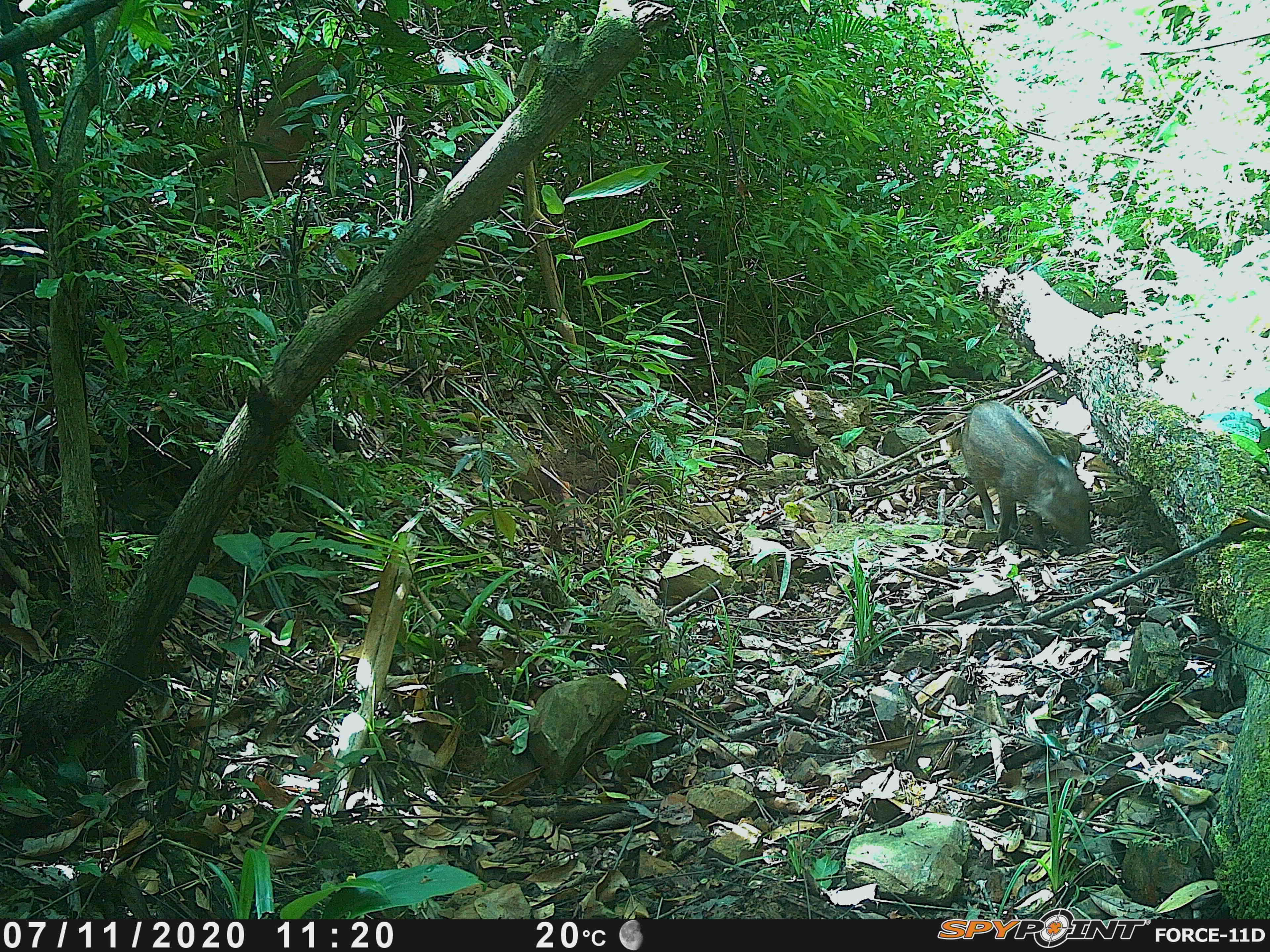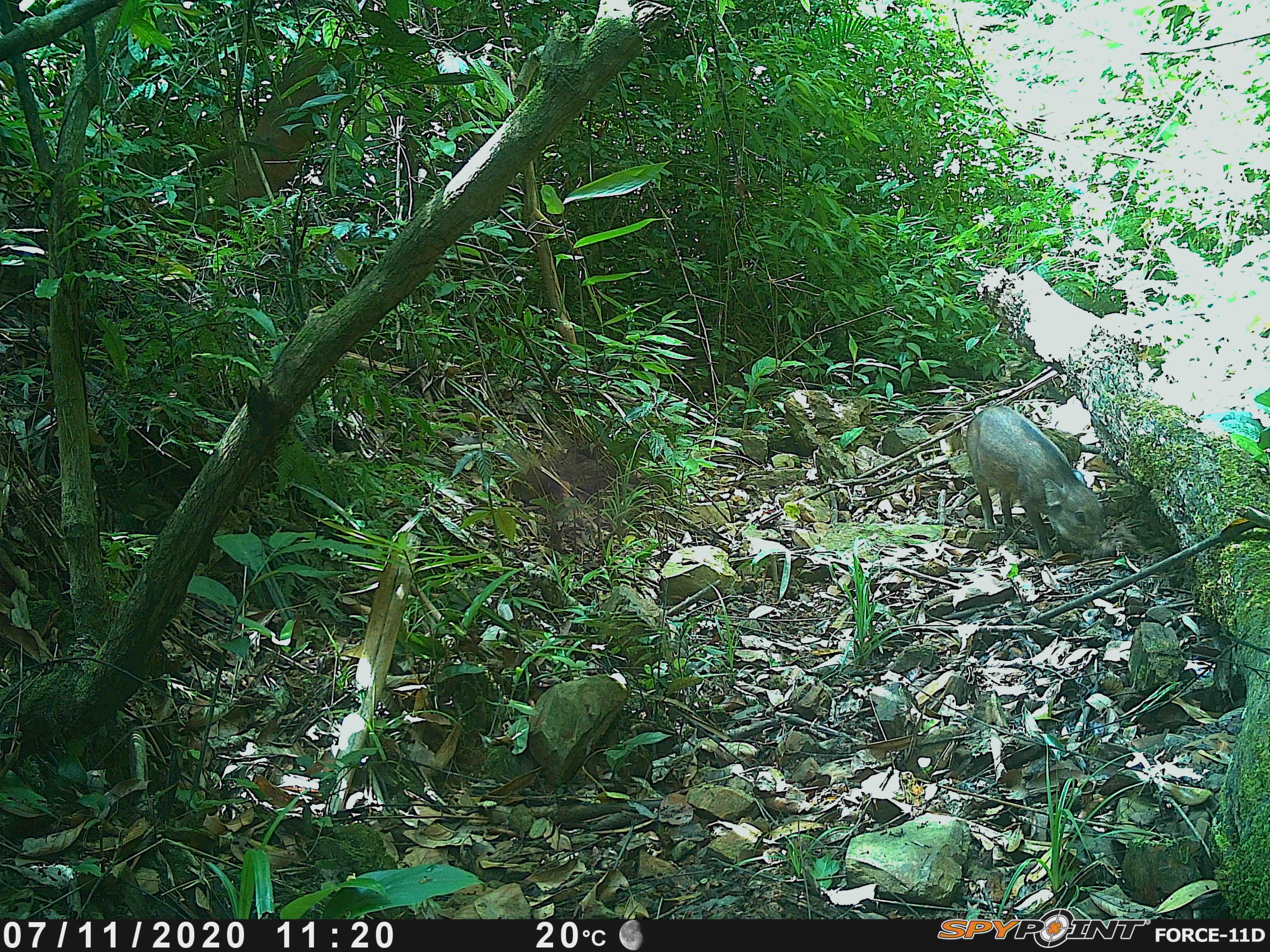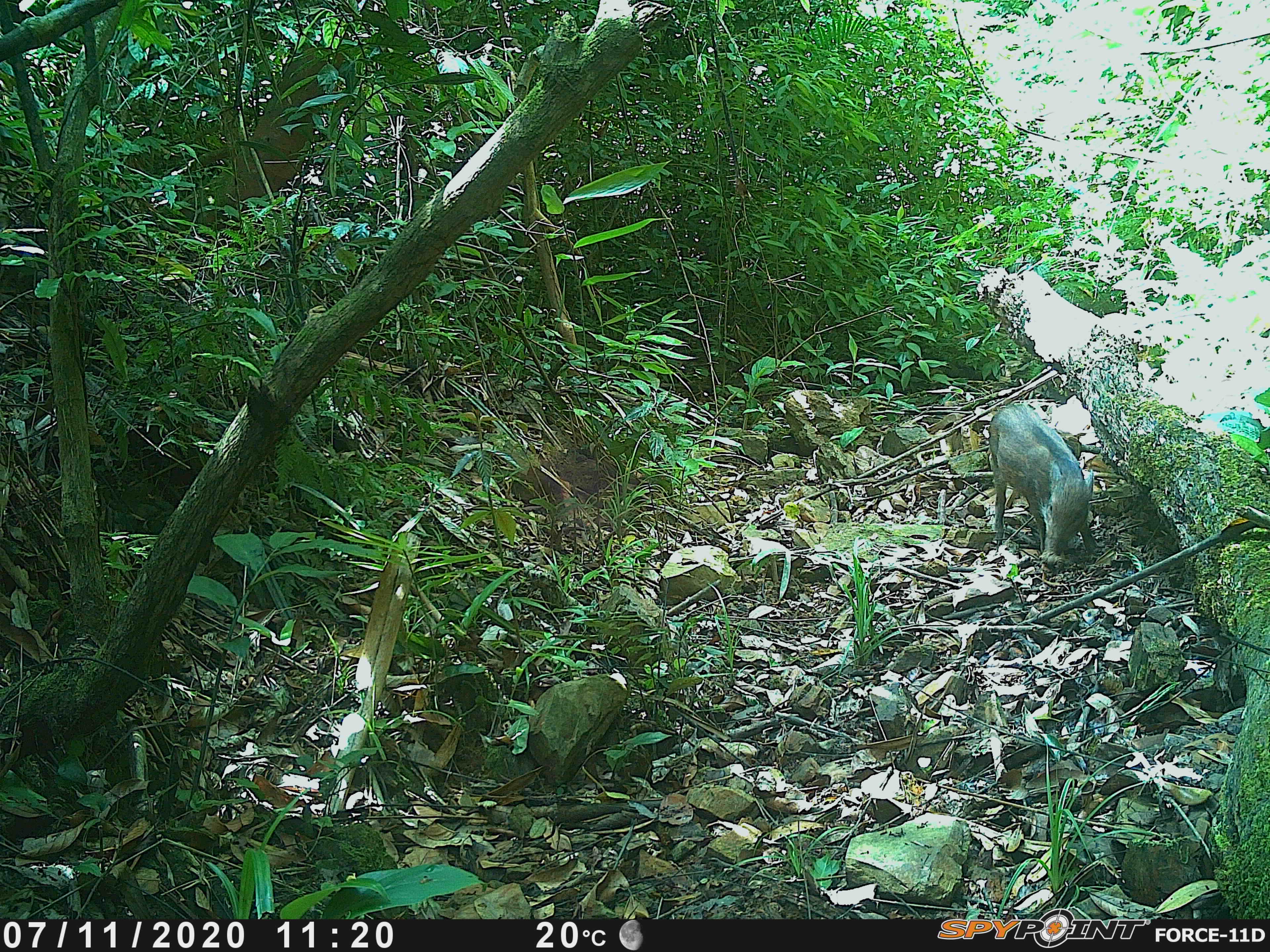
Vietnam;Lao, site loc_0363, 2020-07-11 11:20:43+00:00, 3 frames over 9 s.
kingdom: Animalia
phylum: Chordata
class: Mammalia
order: Artiodactyla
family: Suidae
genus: Sus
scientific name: Sus scrofa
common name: eurasian wild pig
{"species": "eurasian wild pig (Sus scrofa)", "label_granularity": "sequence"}